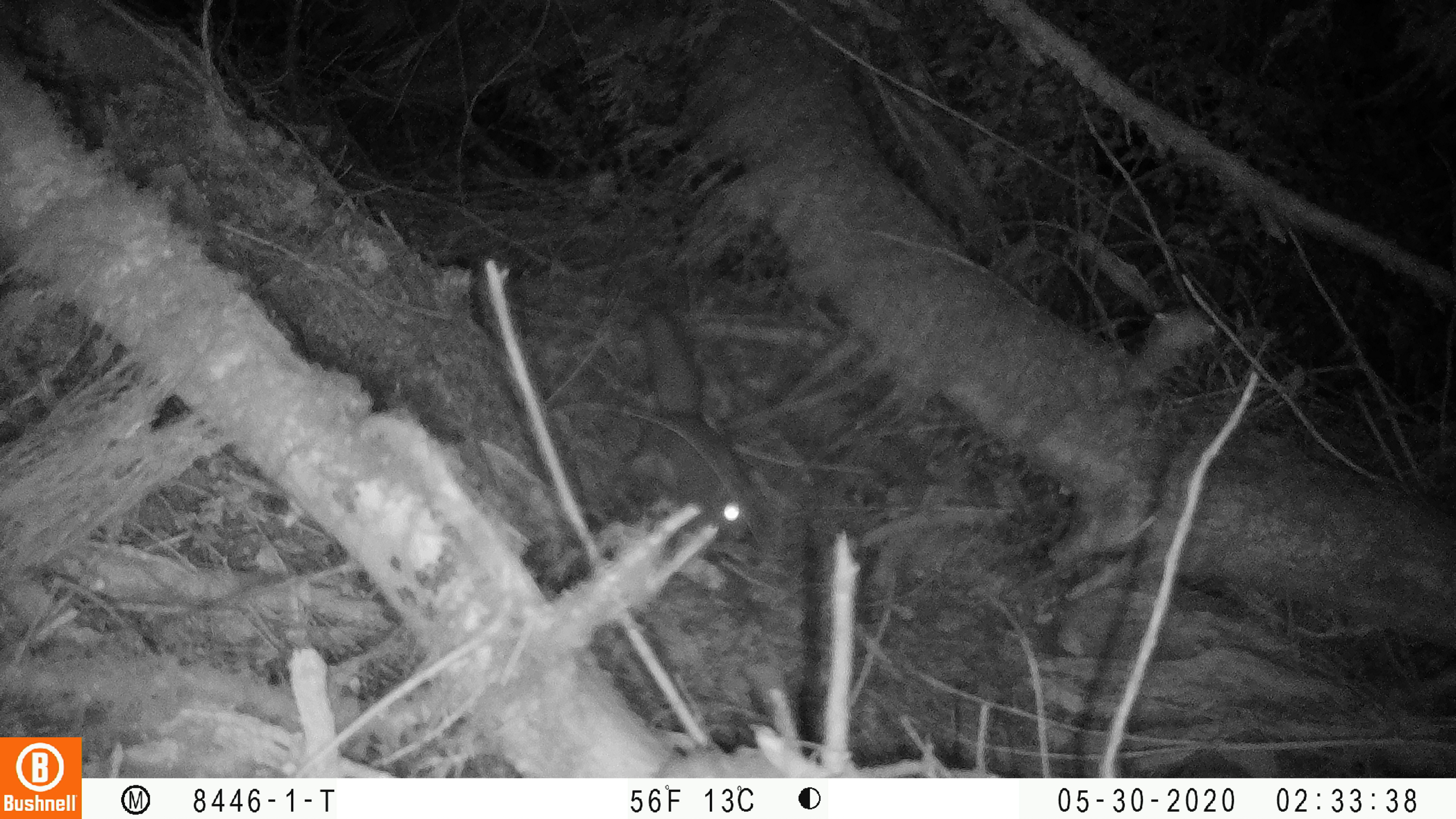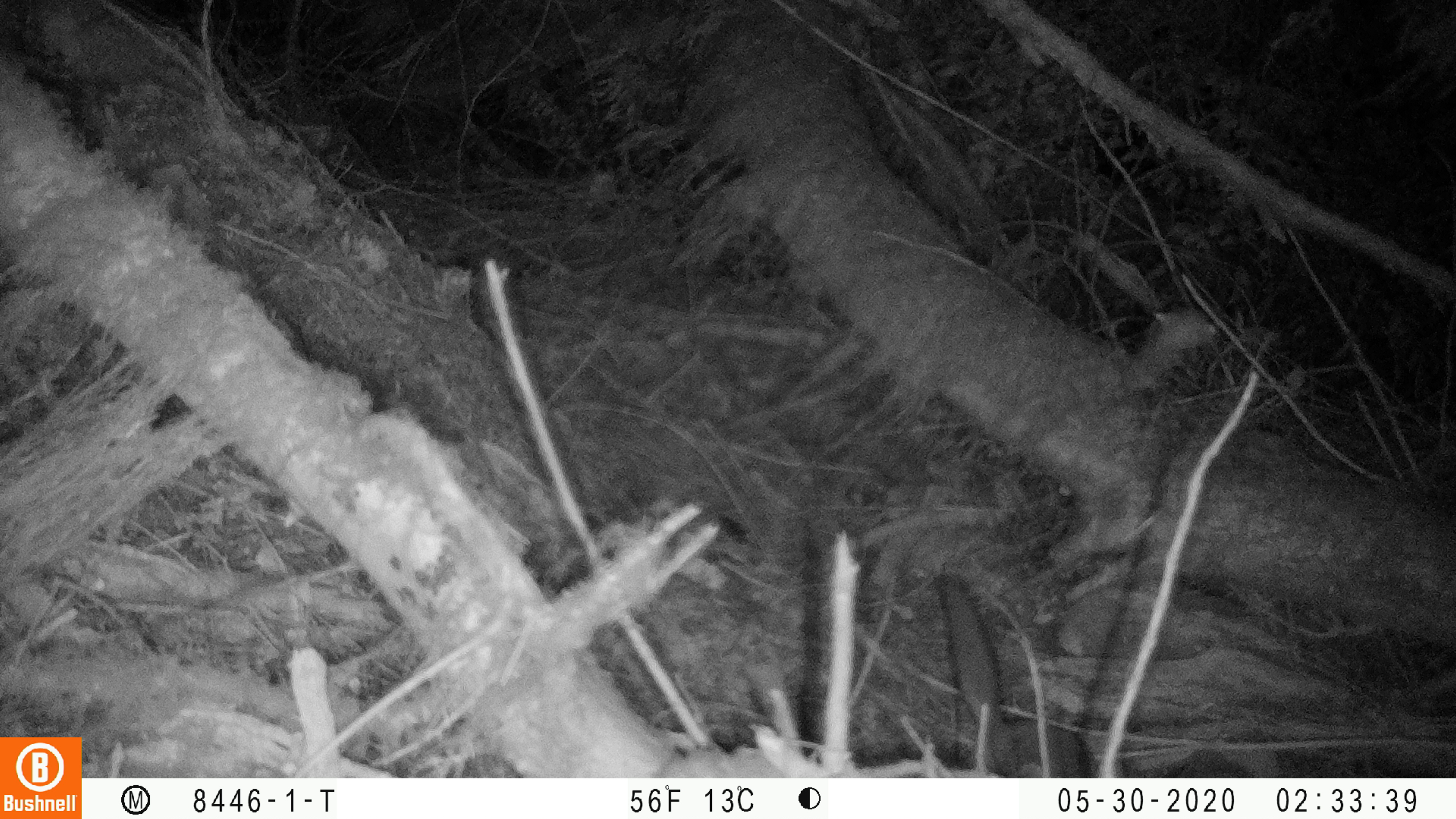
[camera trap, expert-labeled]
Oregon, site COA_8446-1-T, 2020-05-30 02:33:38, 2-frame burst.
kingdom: Animalia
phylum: Chordata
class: Mammalia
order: Rodentia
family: Sciuridae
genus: Glaucomys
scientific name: Glaucomys oregonensis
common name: humboldt's flying squirrel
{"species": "humboldt's flying squirrel (Glaucomys oregonensis)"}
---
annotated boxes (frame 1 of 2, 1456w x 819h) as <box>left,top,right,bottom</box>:
humboldt's flying squirrel: <box>615,299,766,558</box>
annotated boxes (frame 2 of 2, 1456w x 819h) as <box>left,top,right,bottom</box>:
humboldt's flying squirrel: <box>926,563,1105,772</box>